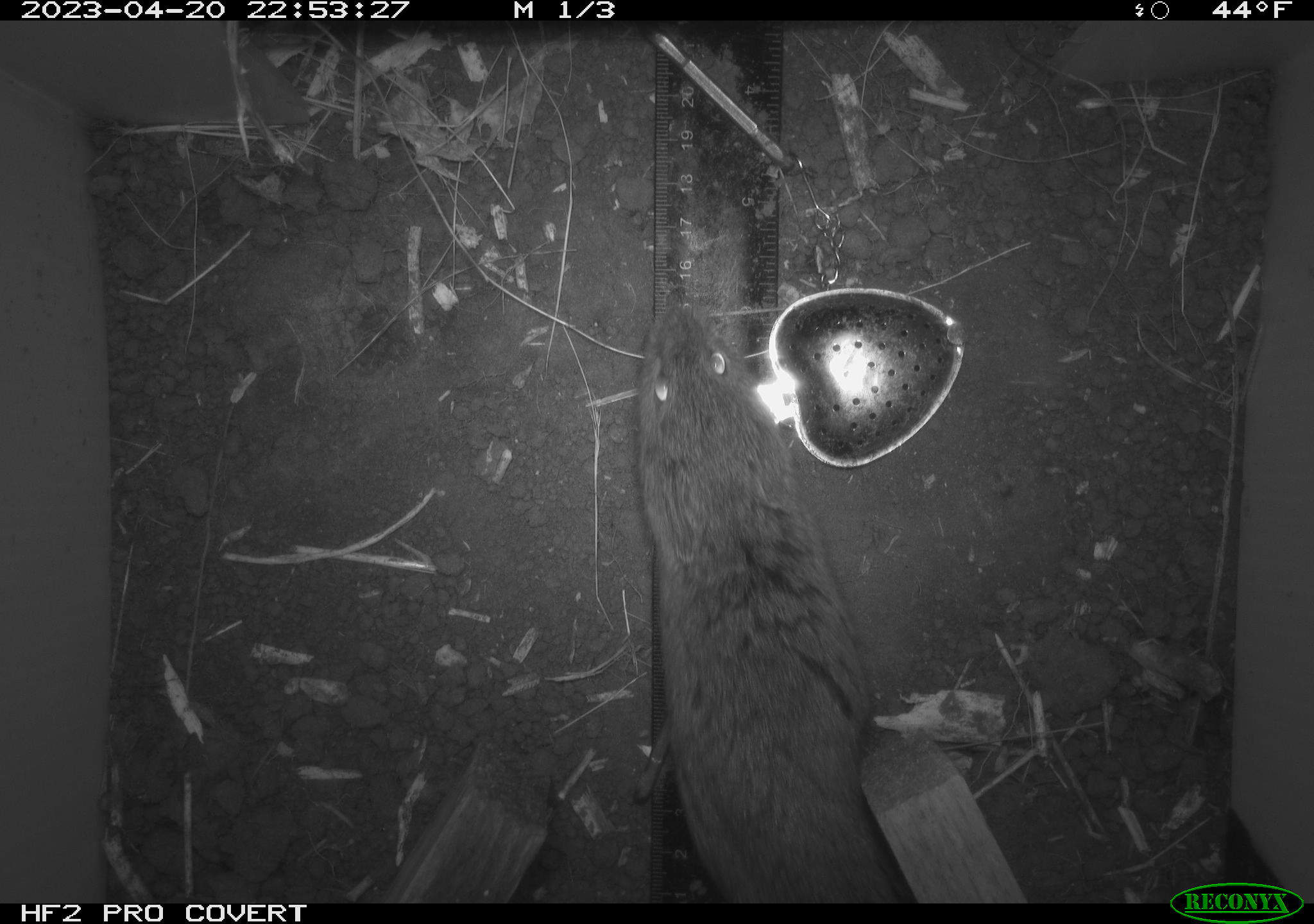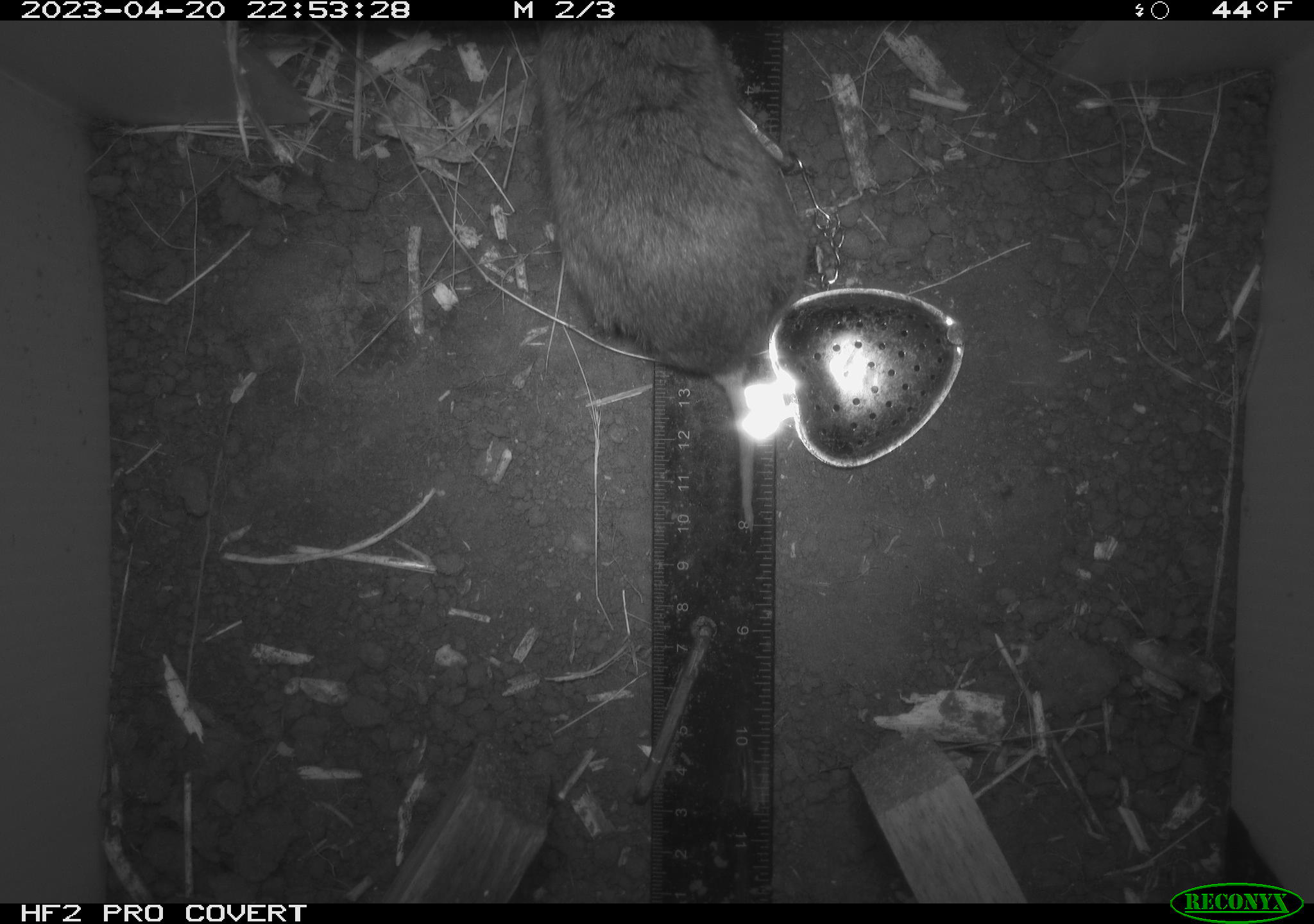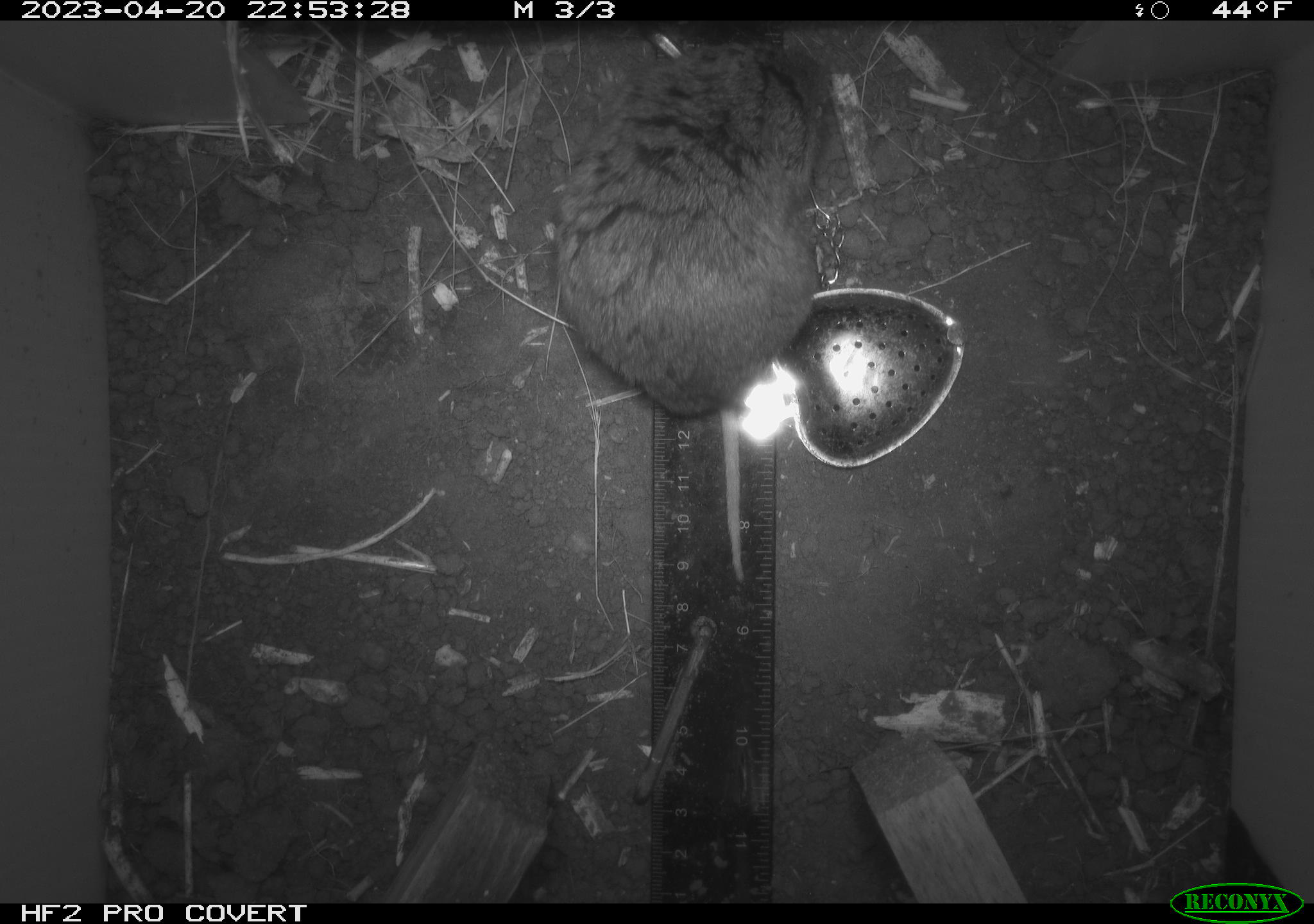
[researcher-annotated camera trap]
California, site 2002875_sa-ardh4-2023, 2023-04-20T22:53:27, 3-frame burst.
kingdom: Animalia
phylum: Chordata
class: Mammalia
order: Rodentia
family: Cricetidae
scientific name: Arvicolinae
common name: voles, lemmings, and muskrats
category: arvicolinae subfamily